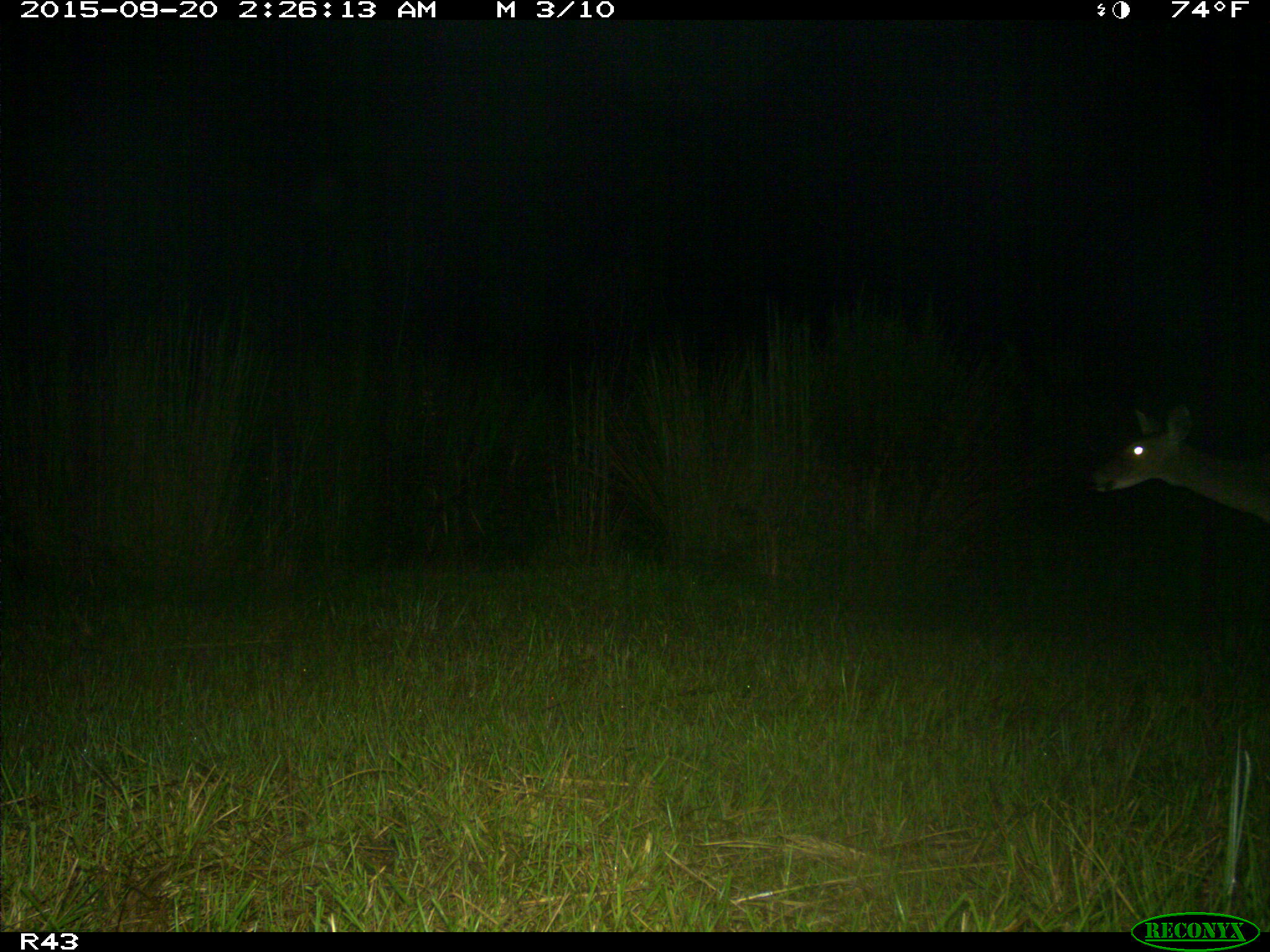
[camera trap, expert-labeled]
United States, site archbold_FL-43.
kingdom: Animalia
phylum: Chordata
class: Mammalia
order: Artiodactyla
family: Cervidae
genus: Odocoileus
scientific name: Odocoileus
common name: deer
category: unidentified deer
Unidentified deer (deer) (Odocoileus).